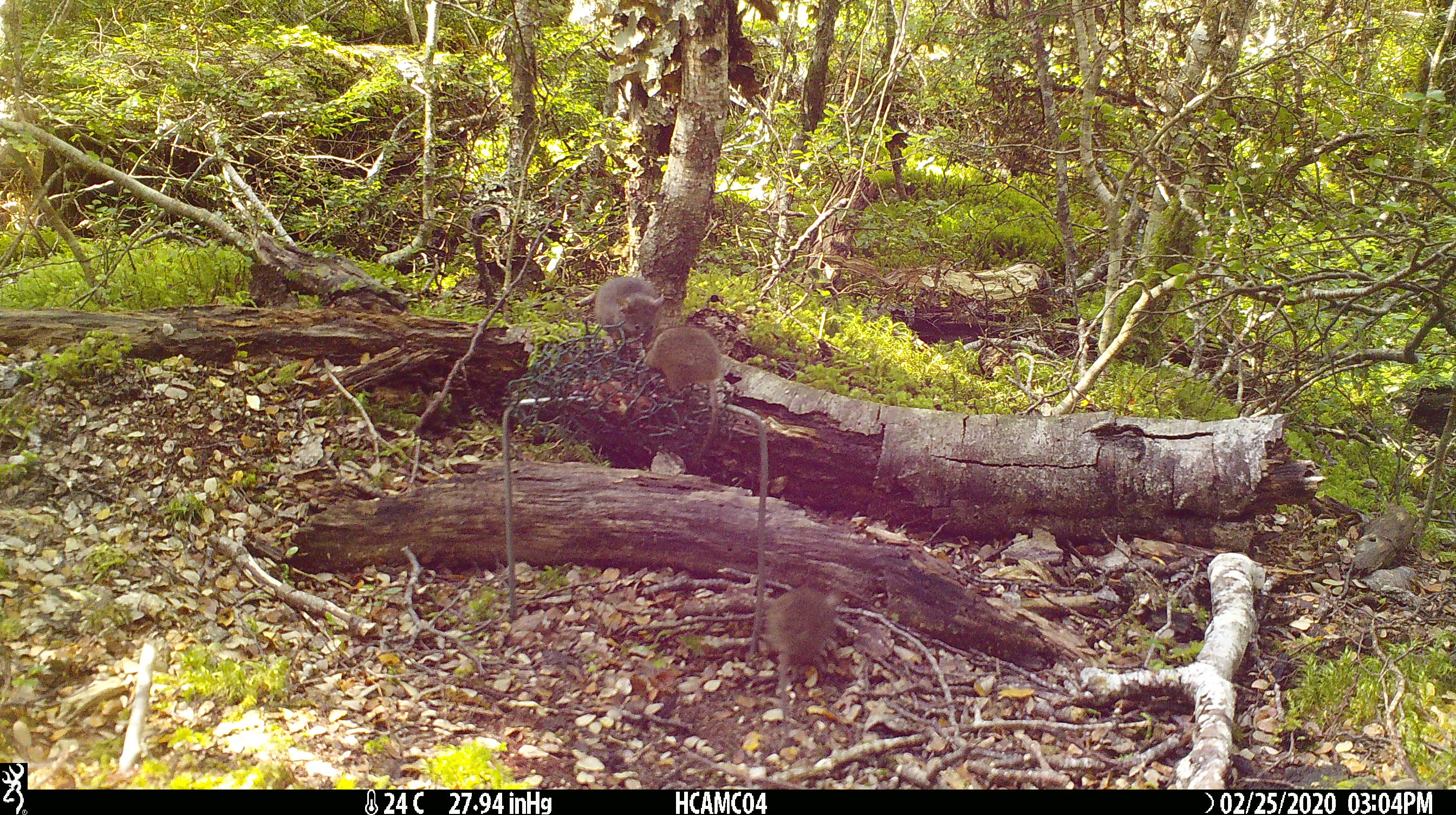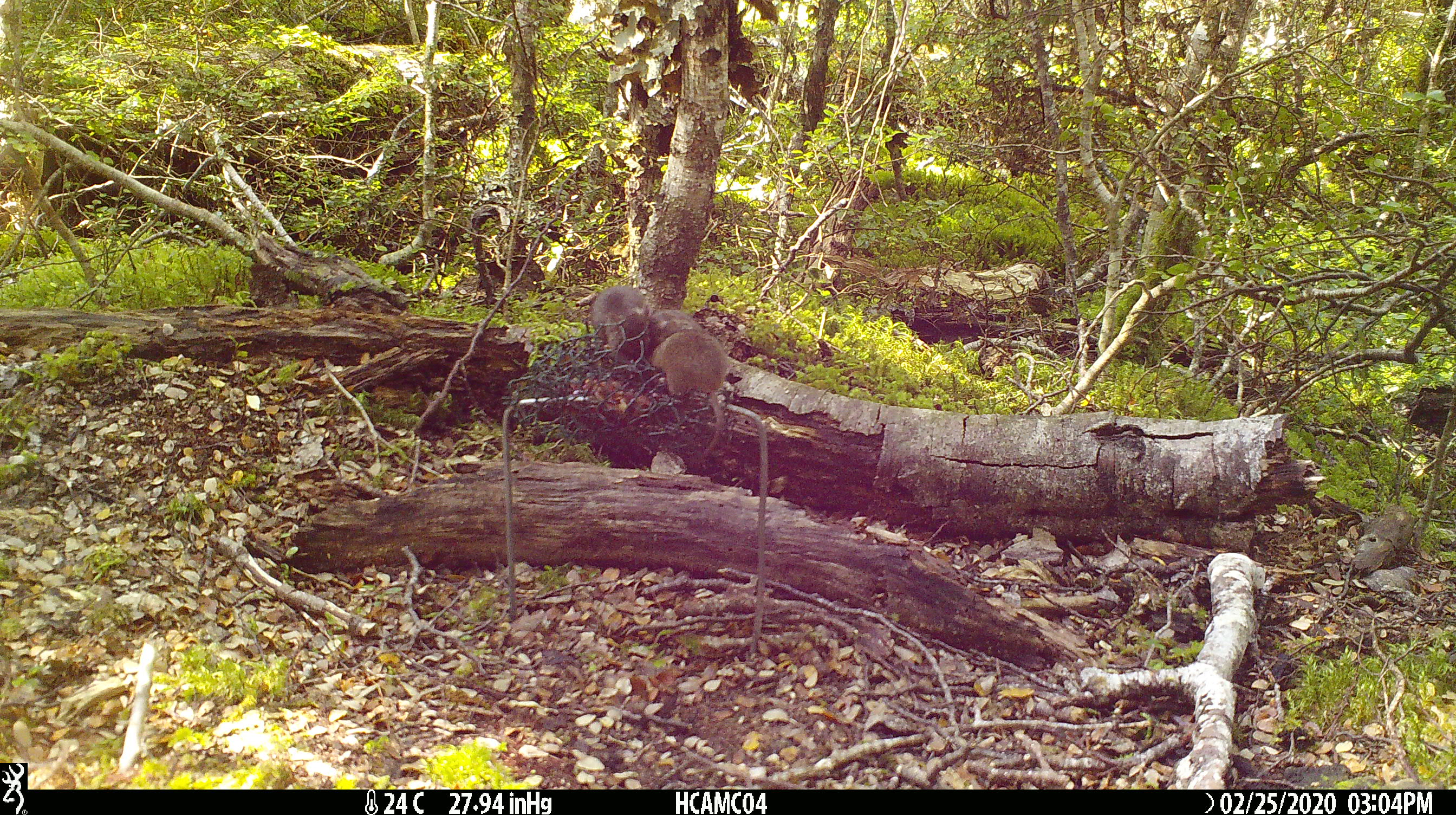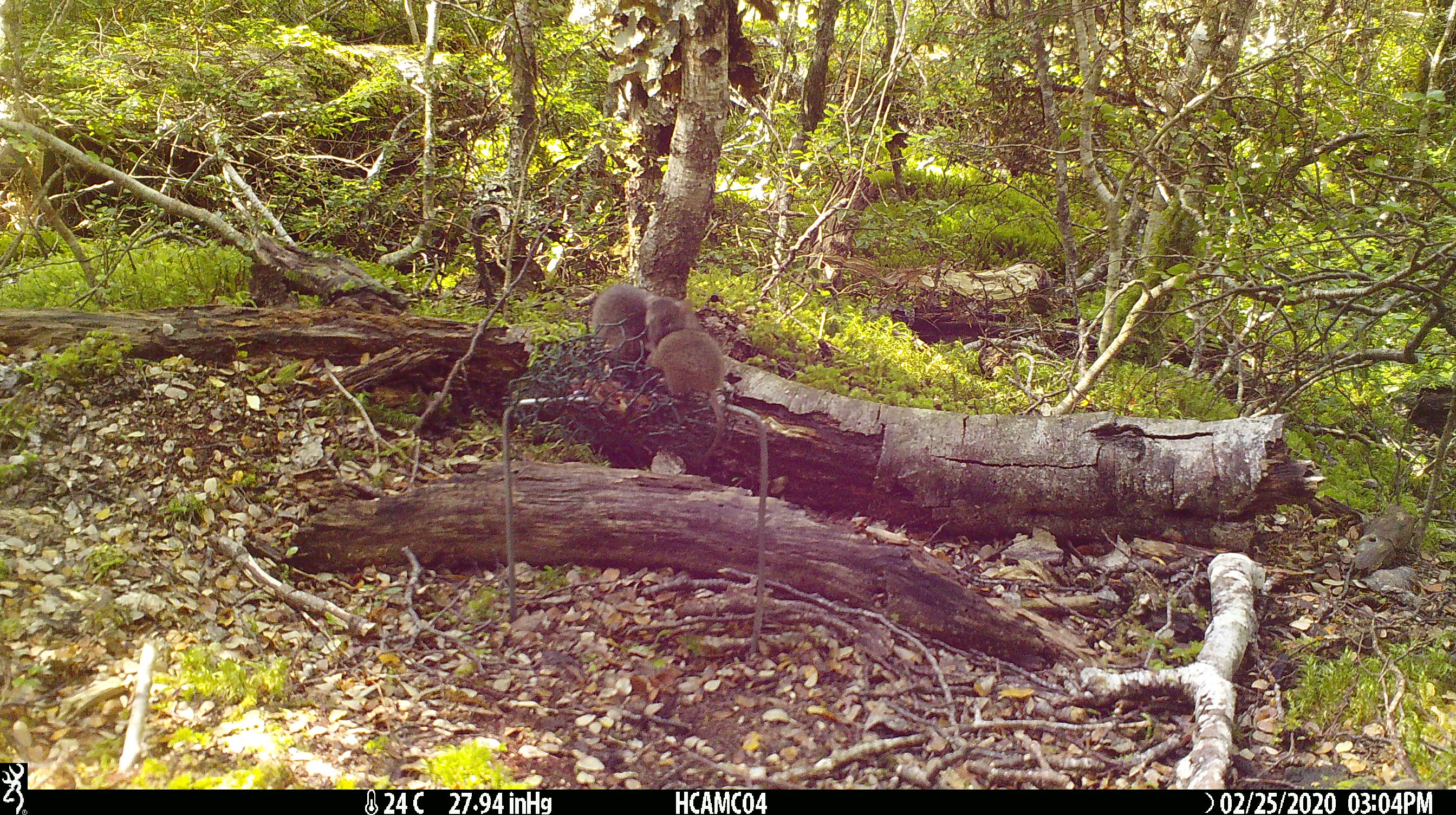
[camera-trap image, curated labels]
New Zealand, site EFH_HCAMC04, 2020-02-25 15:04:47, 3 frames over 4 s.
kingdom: Animalia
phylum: Chordata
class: Mammalia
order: Rodentia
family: Muridae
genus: Mus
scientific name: Mus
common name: mouse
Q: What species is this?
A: Mouse (Mus).